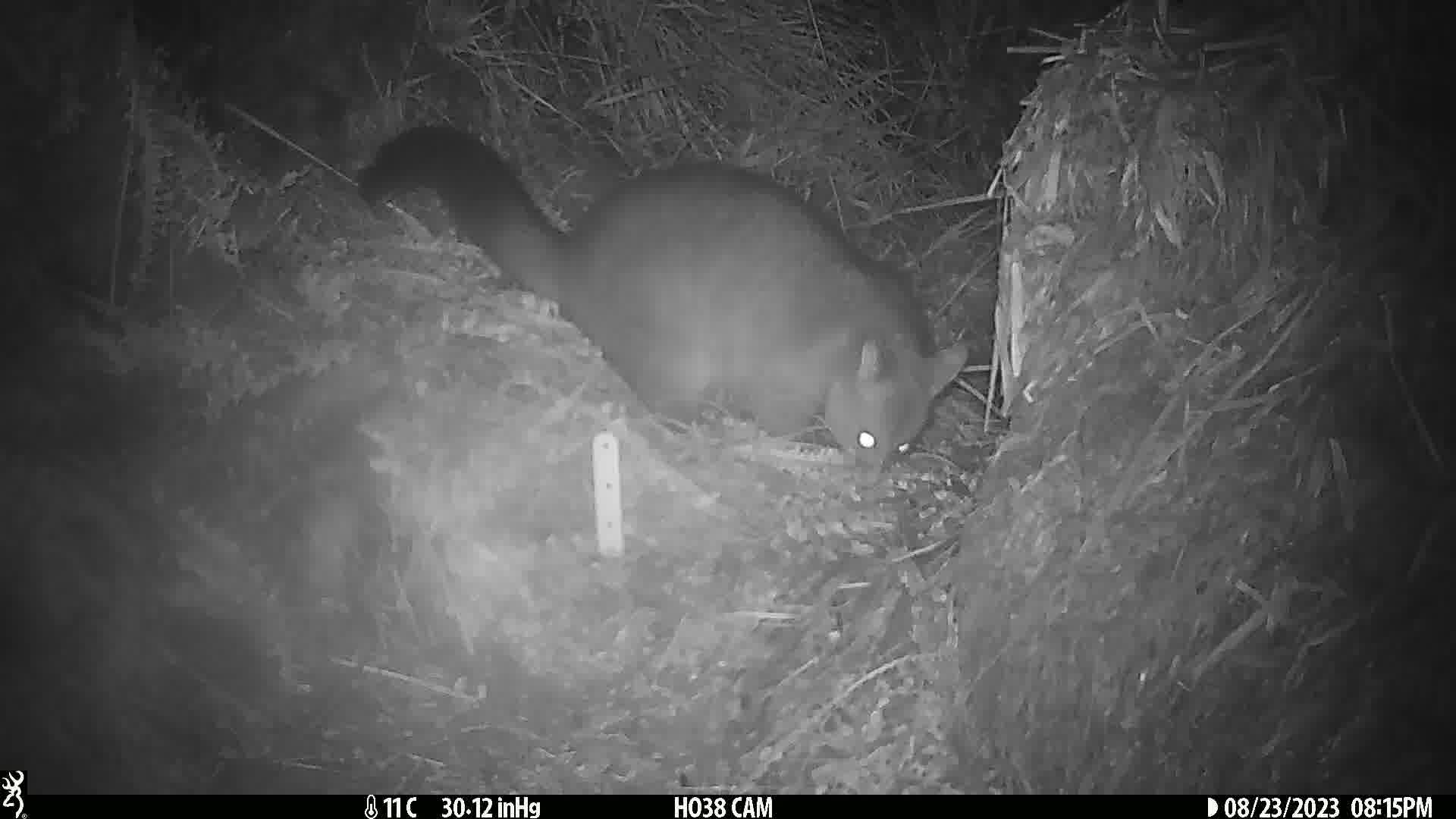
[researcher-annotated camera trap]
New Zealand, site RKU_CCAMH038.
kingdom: Animalia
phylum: Chordata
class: Mammalia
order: Diprotodontia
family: Phalangeridae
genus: Trichosurus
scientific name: Trichosurus vulpecula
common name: common brushtail possum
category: possum